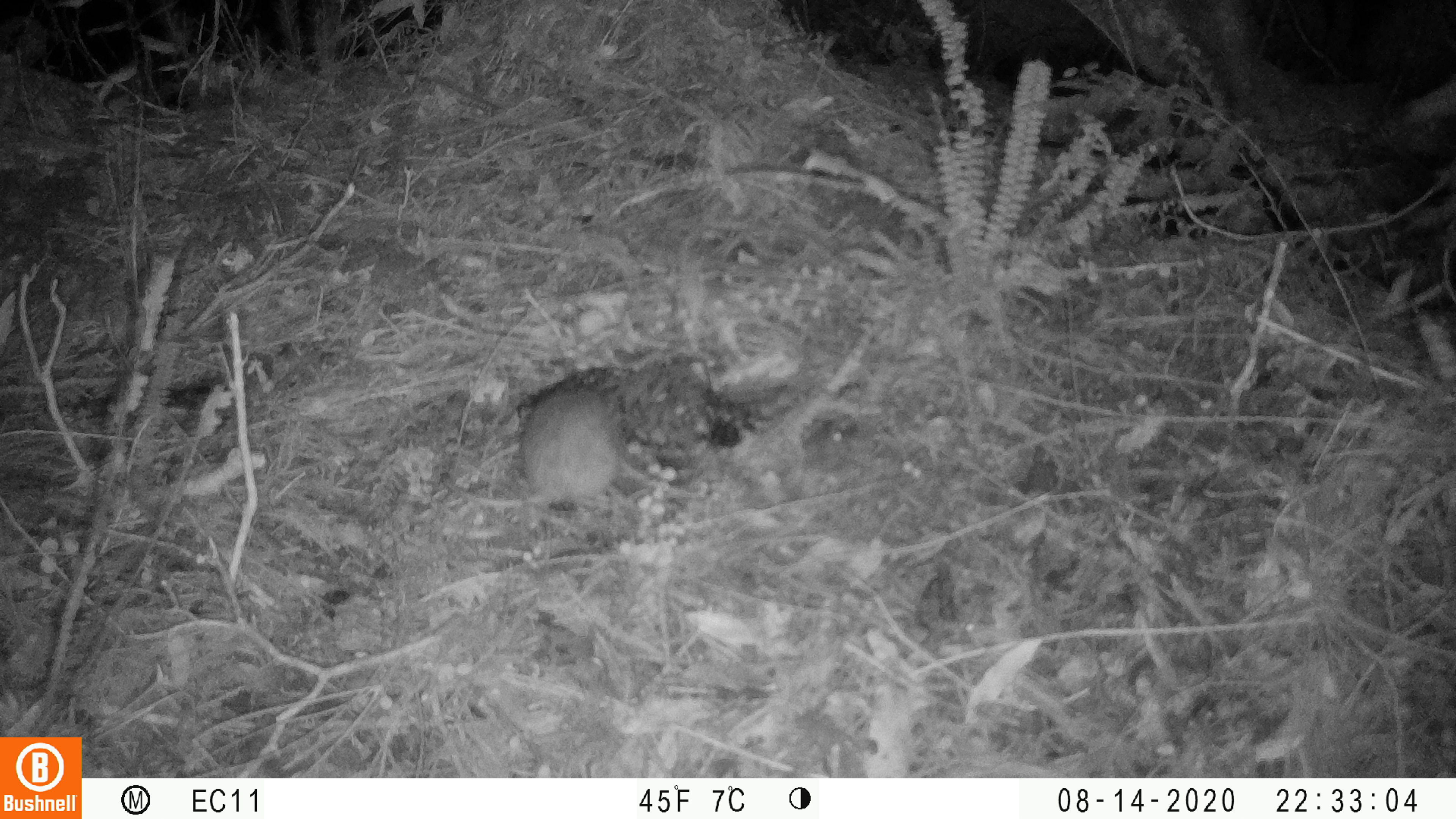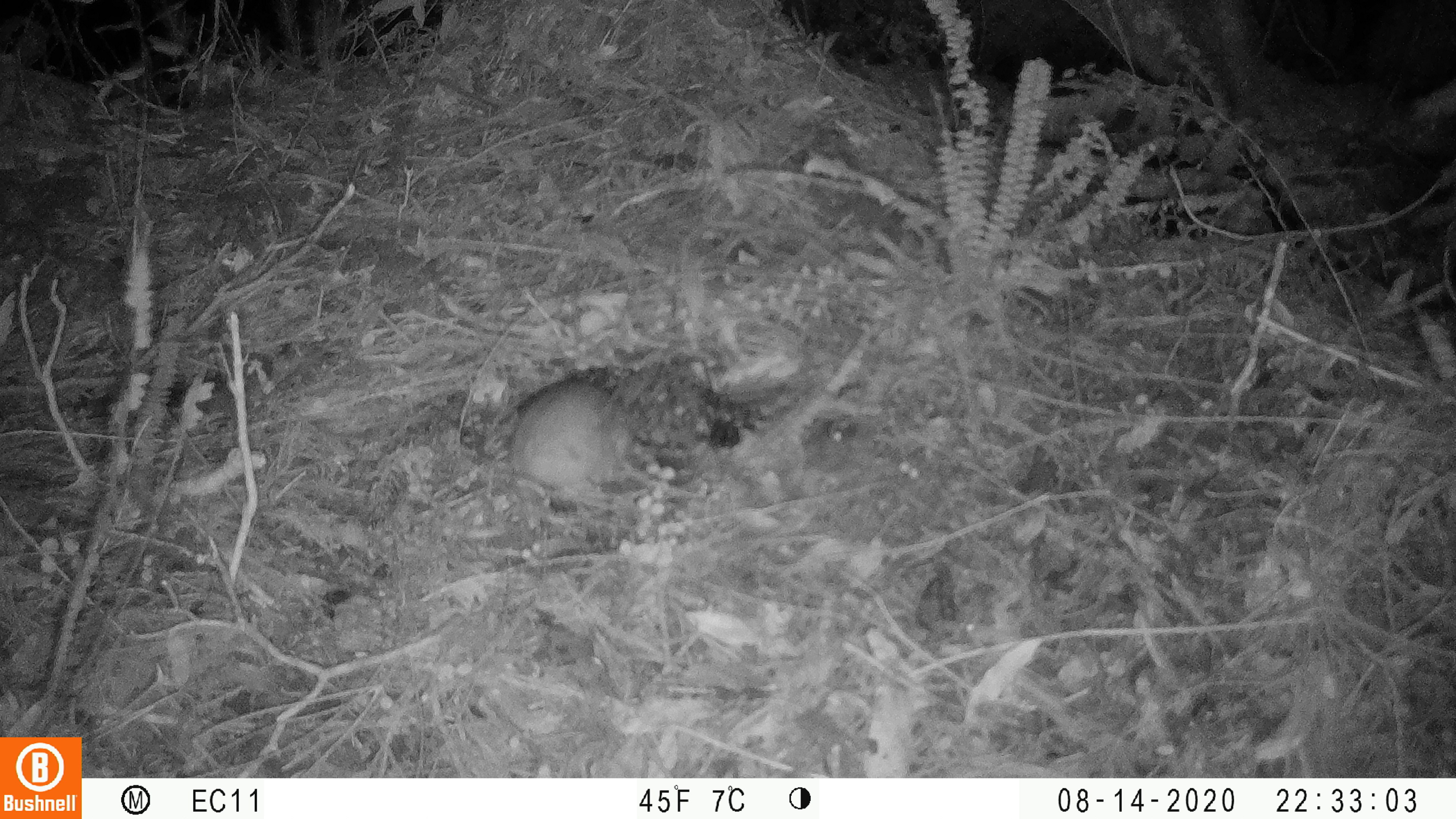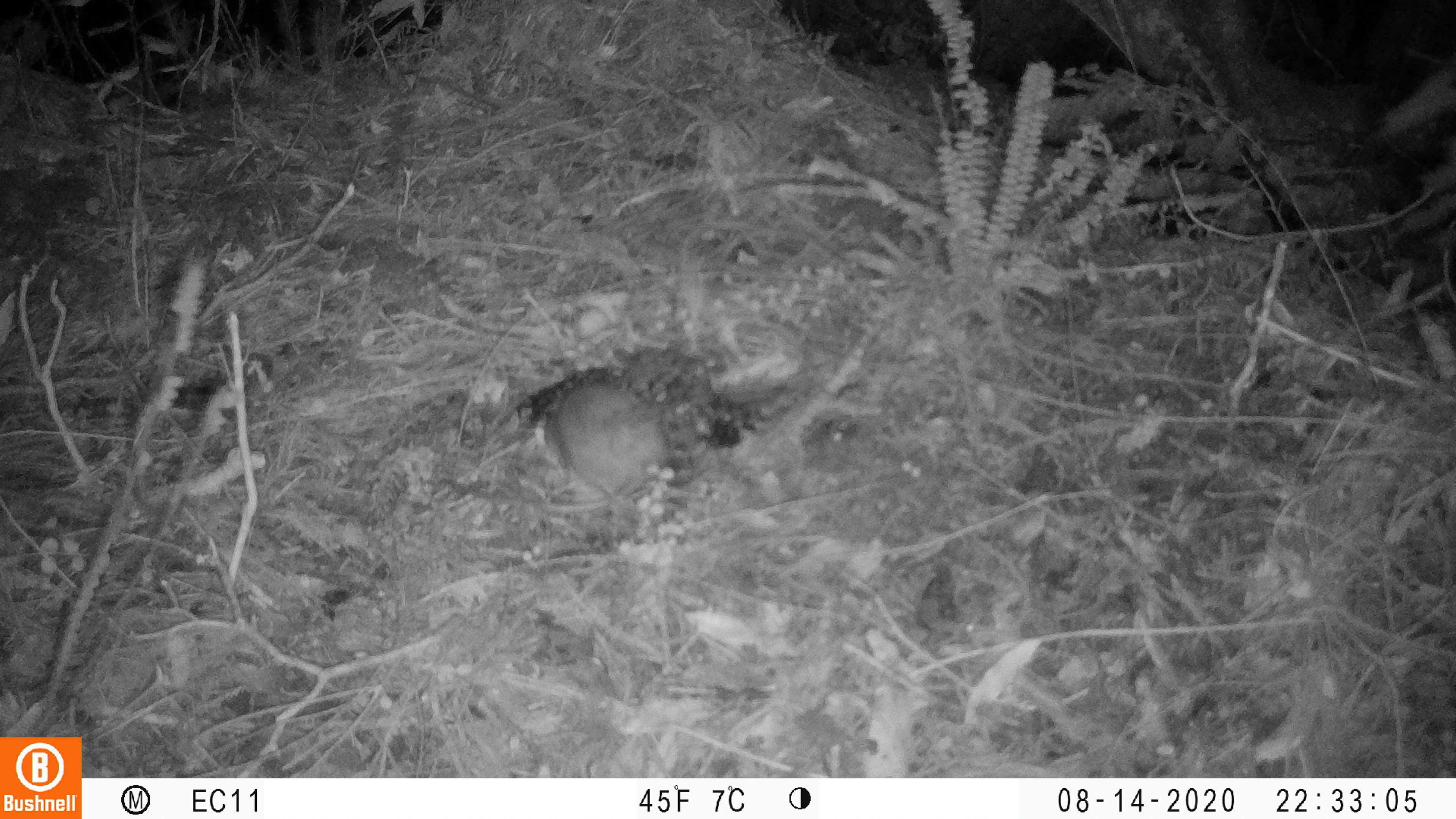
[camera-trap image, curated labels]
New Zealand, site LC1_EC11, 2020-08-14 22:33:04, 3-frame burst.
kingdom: Animalia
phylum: Chordata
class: Mammalia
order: Rodentia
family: Muridae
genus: Rattus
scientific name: Rattus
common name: rat